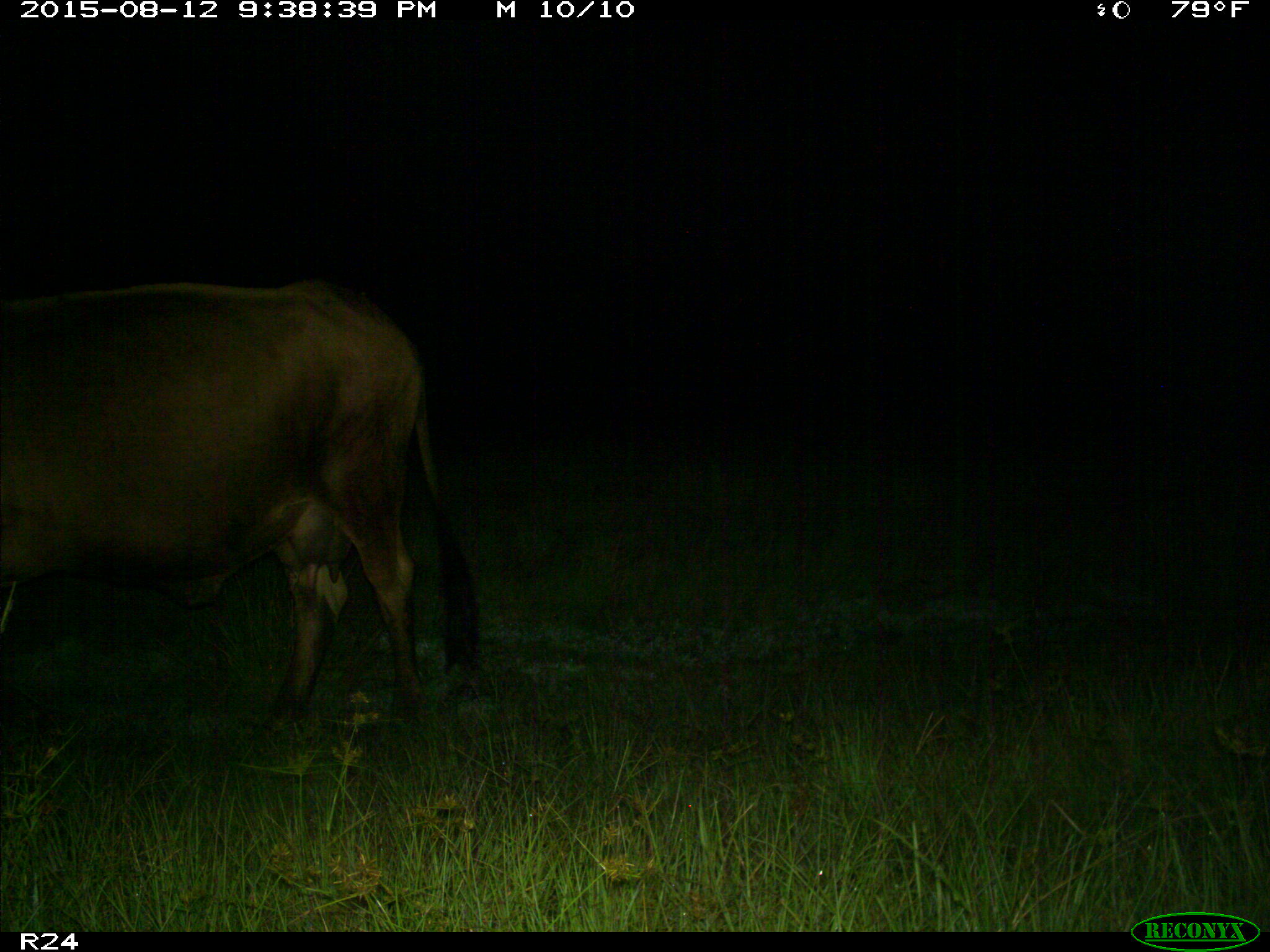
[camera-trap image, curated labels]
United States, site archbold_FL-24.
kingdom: Animalia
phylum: Chordata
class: Mammalia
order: Artiodactyla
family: Bovidae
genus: Bos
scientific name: Bos taurus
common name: domestic cow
Bos taurus (domestic cow).